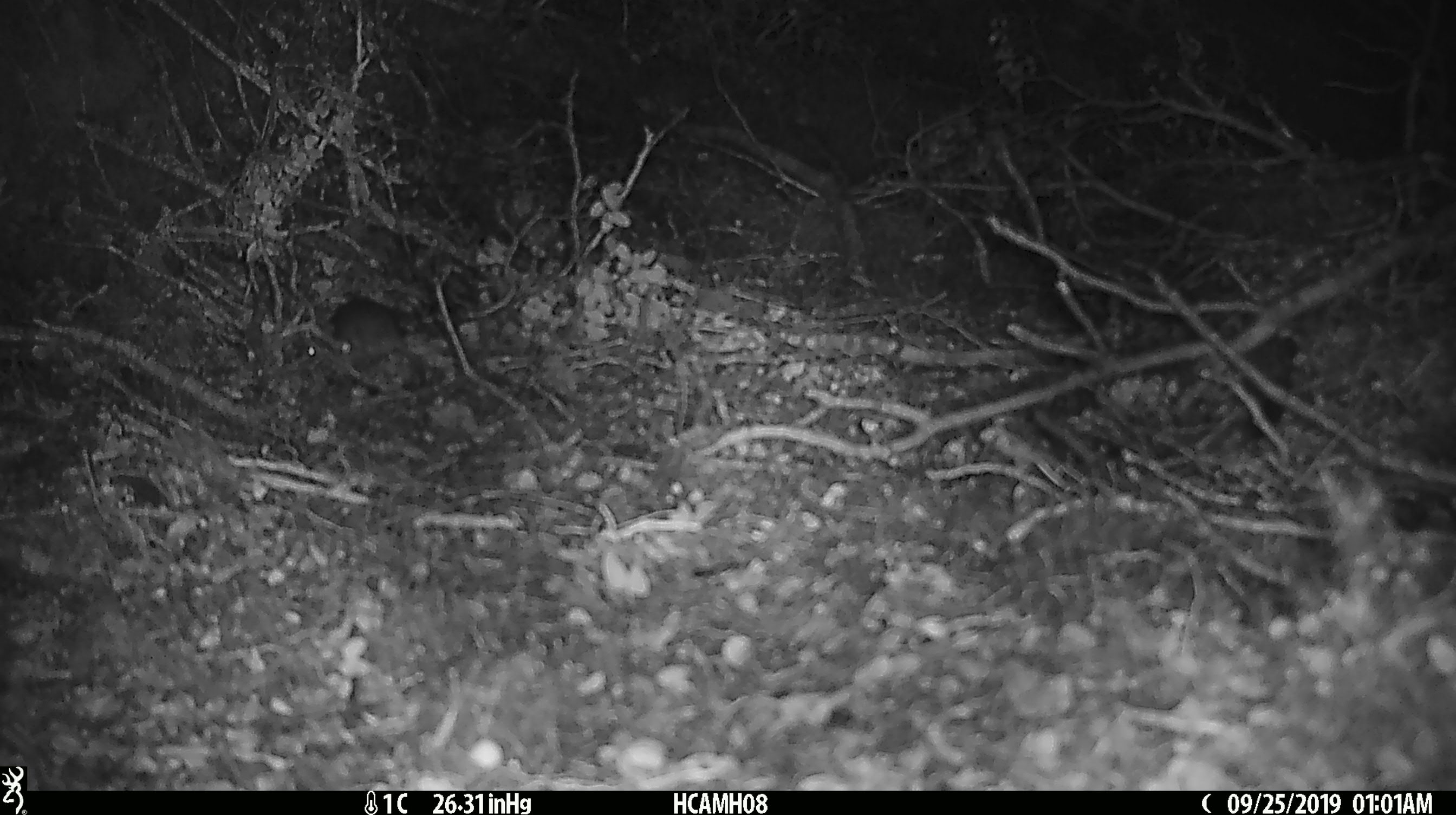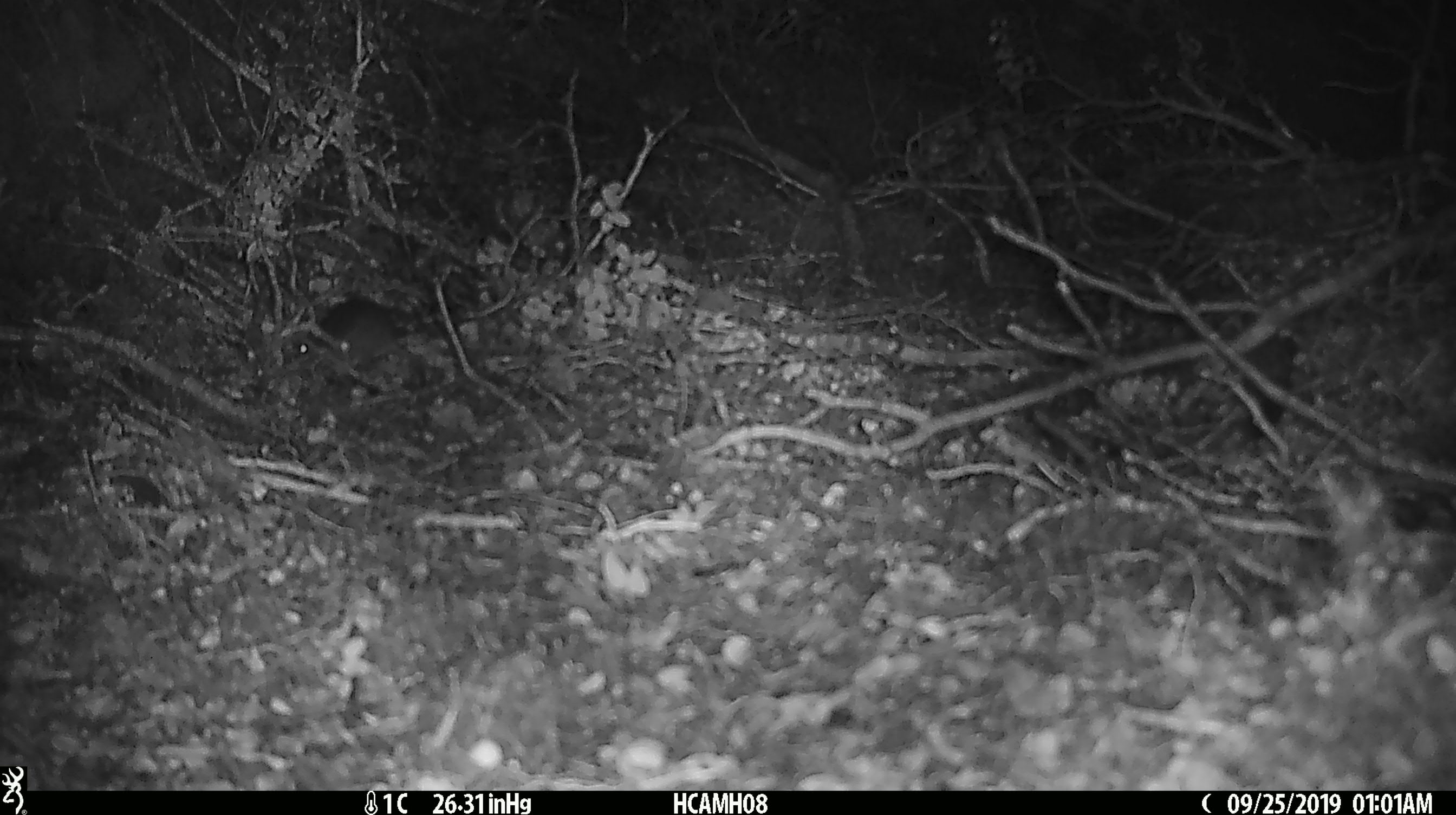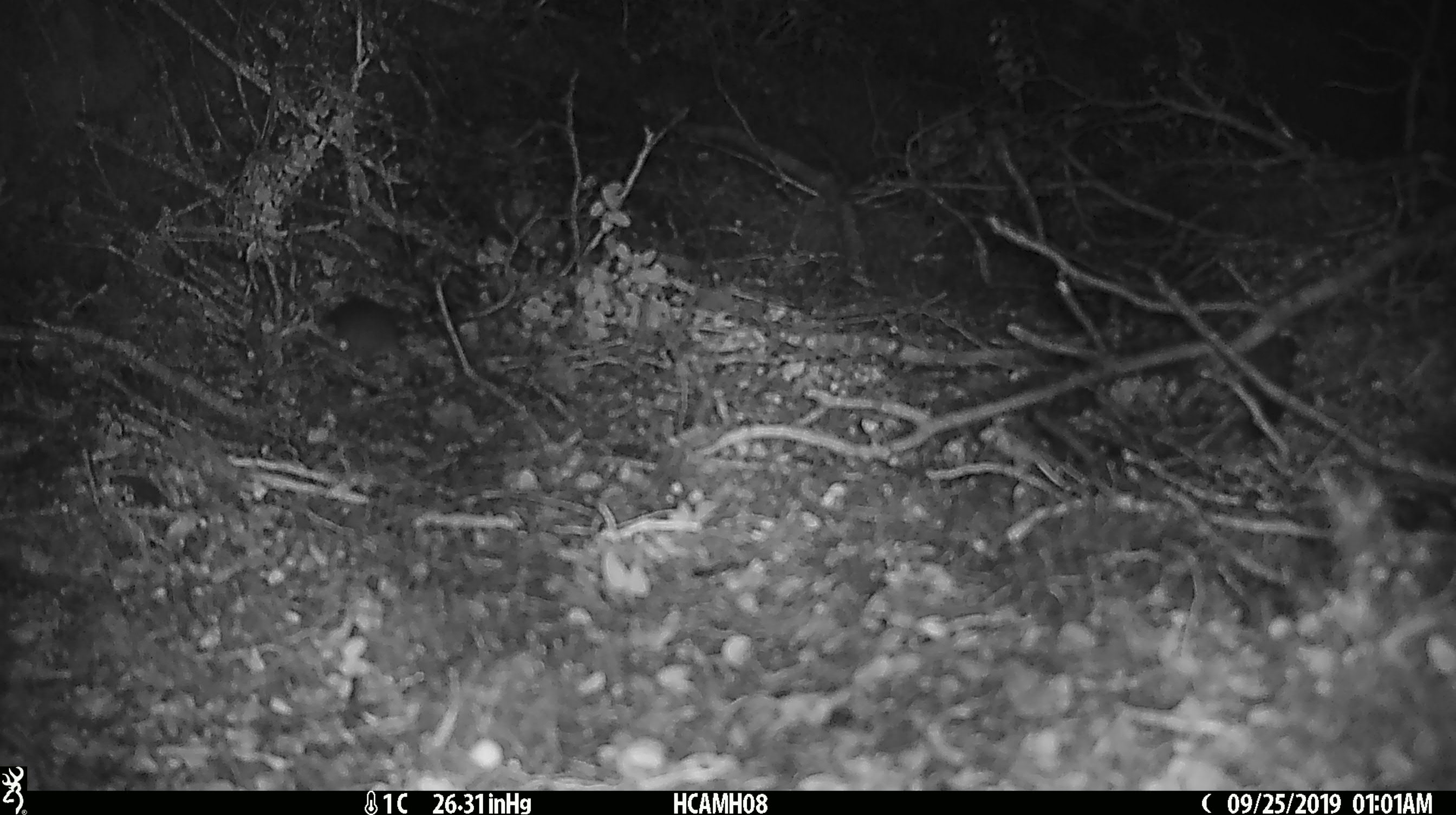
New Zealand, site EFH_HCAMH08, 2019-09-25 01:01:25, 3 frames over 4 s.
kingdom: Animalia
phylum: Chordata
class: Mammalia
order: Rodentia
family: Muridae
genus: Mus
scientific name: Mus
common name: mouse